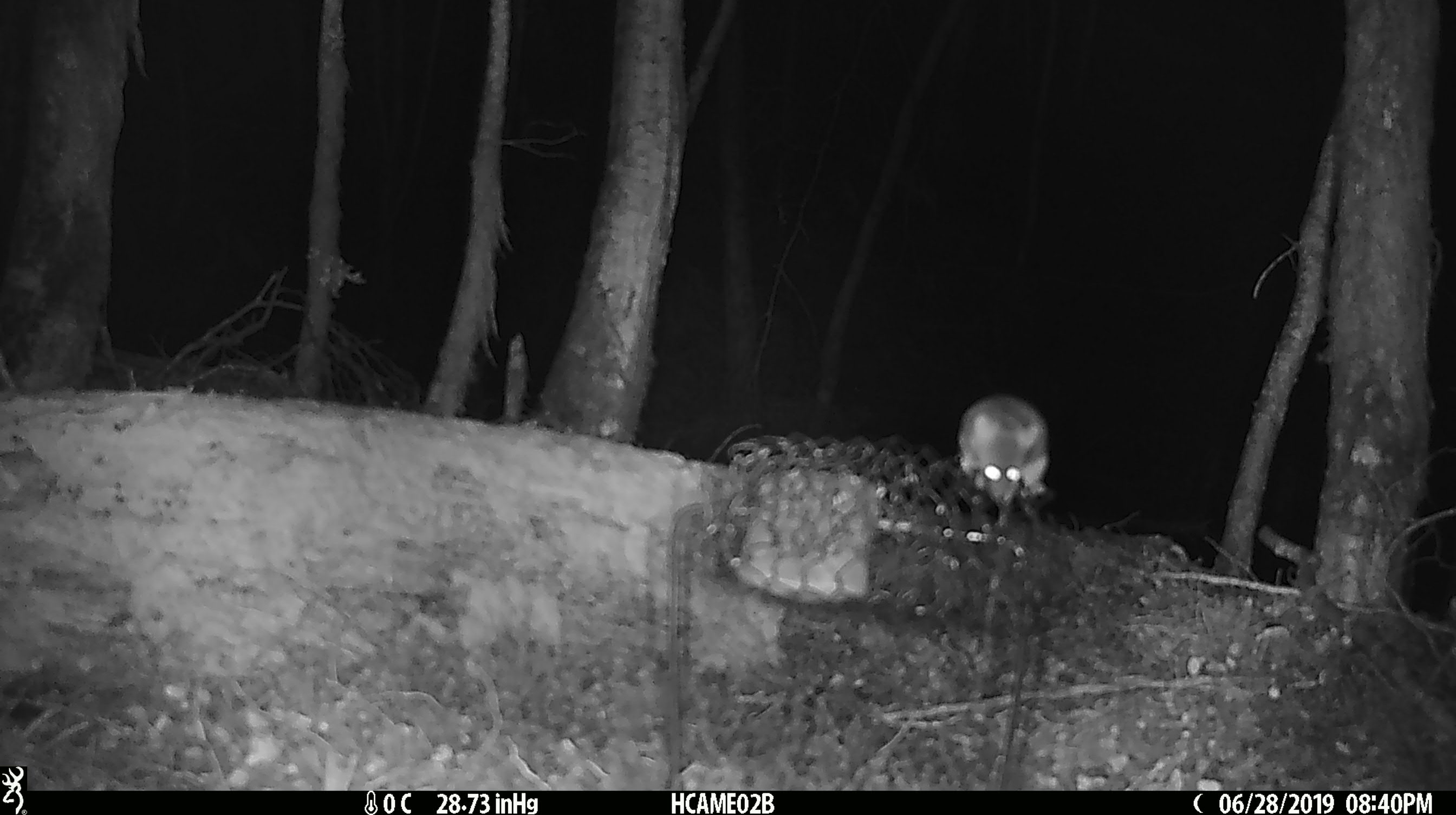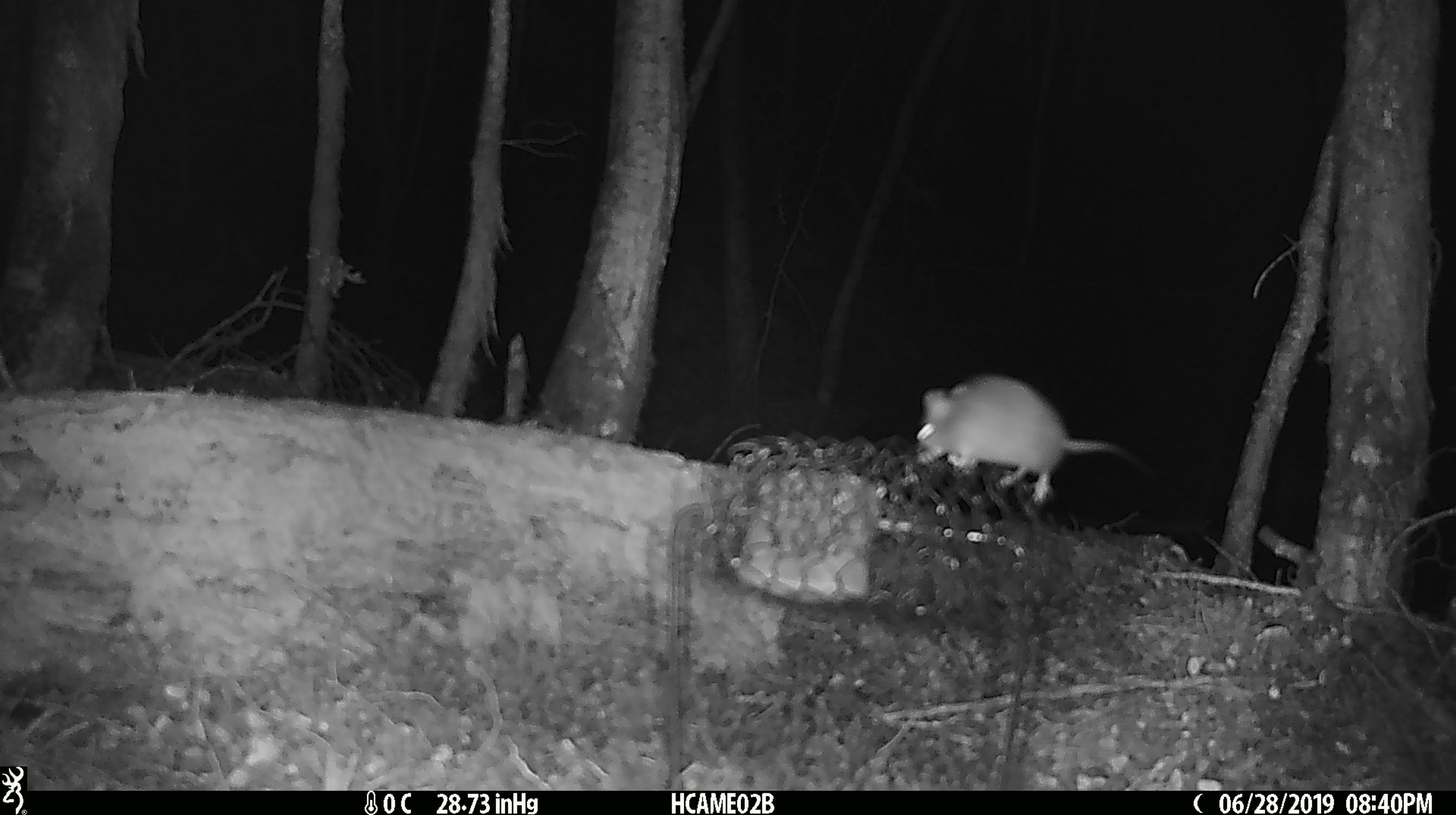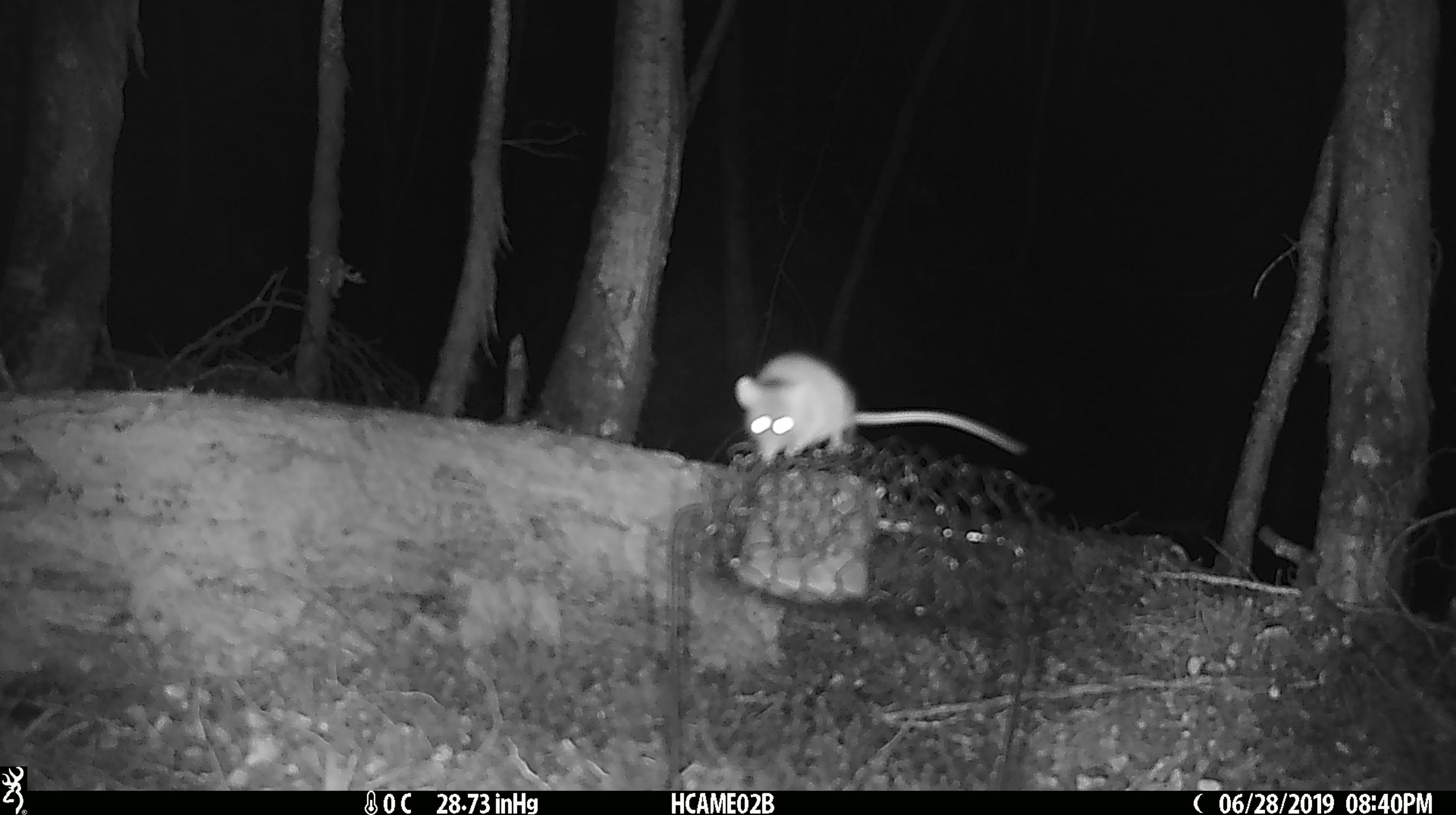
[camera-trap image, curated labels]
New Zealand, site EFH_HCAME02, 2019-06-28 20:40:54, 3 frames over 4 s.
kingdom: Animalia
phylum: Chordata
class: Mammalia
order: Rodentia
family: Muridae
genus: Mus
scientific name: Mus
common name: mouse